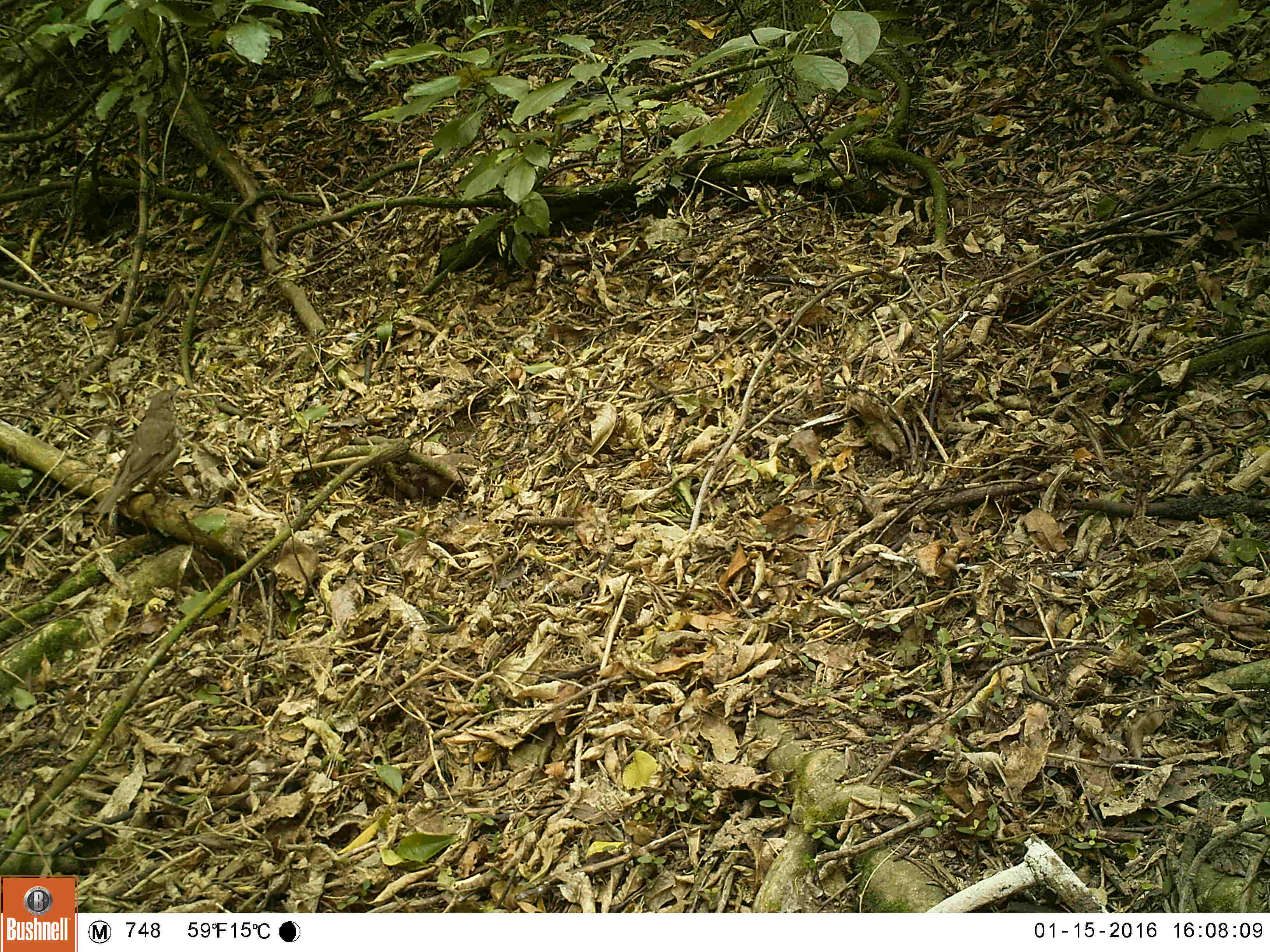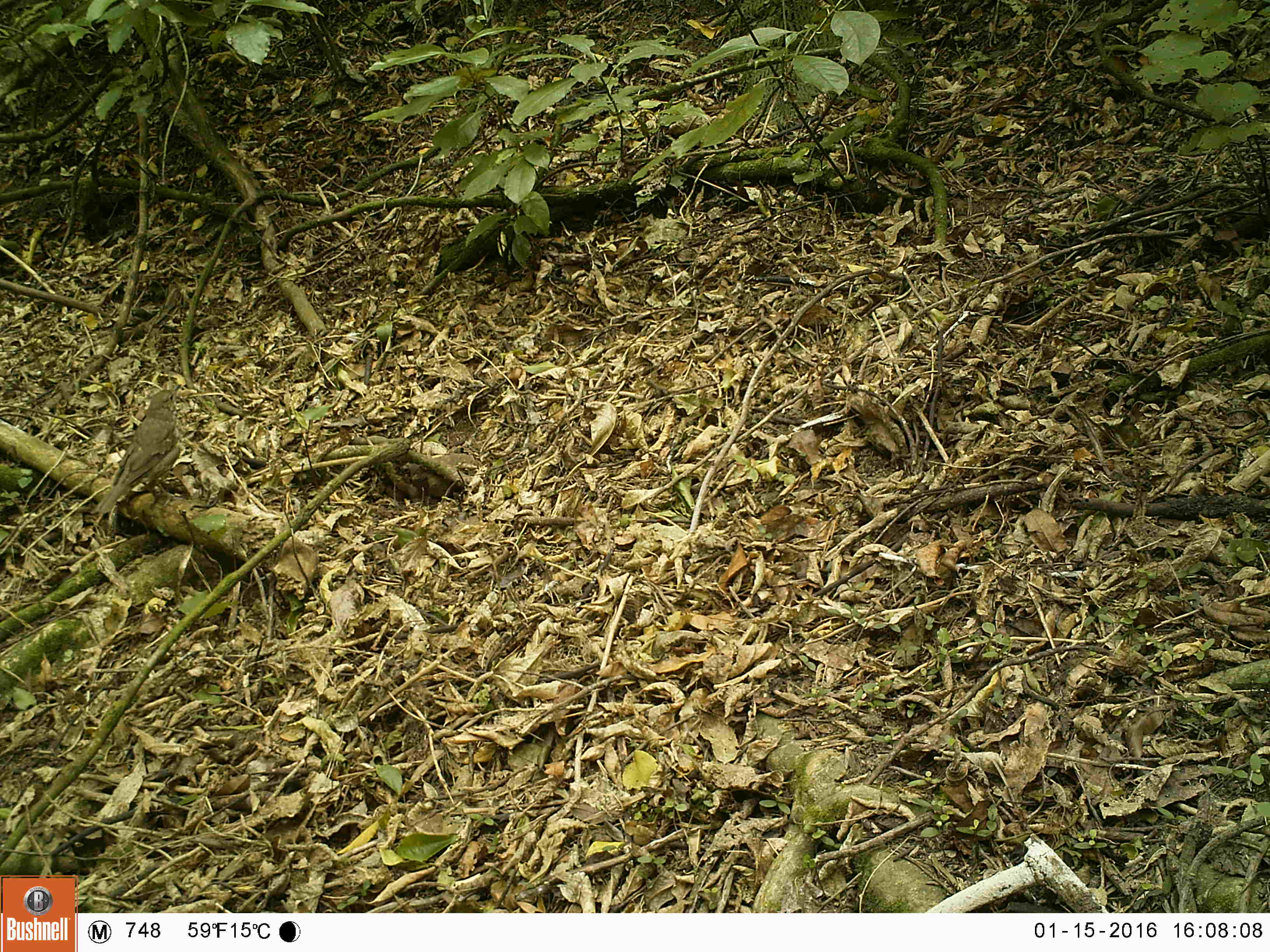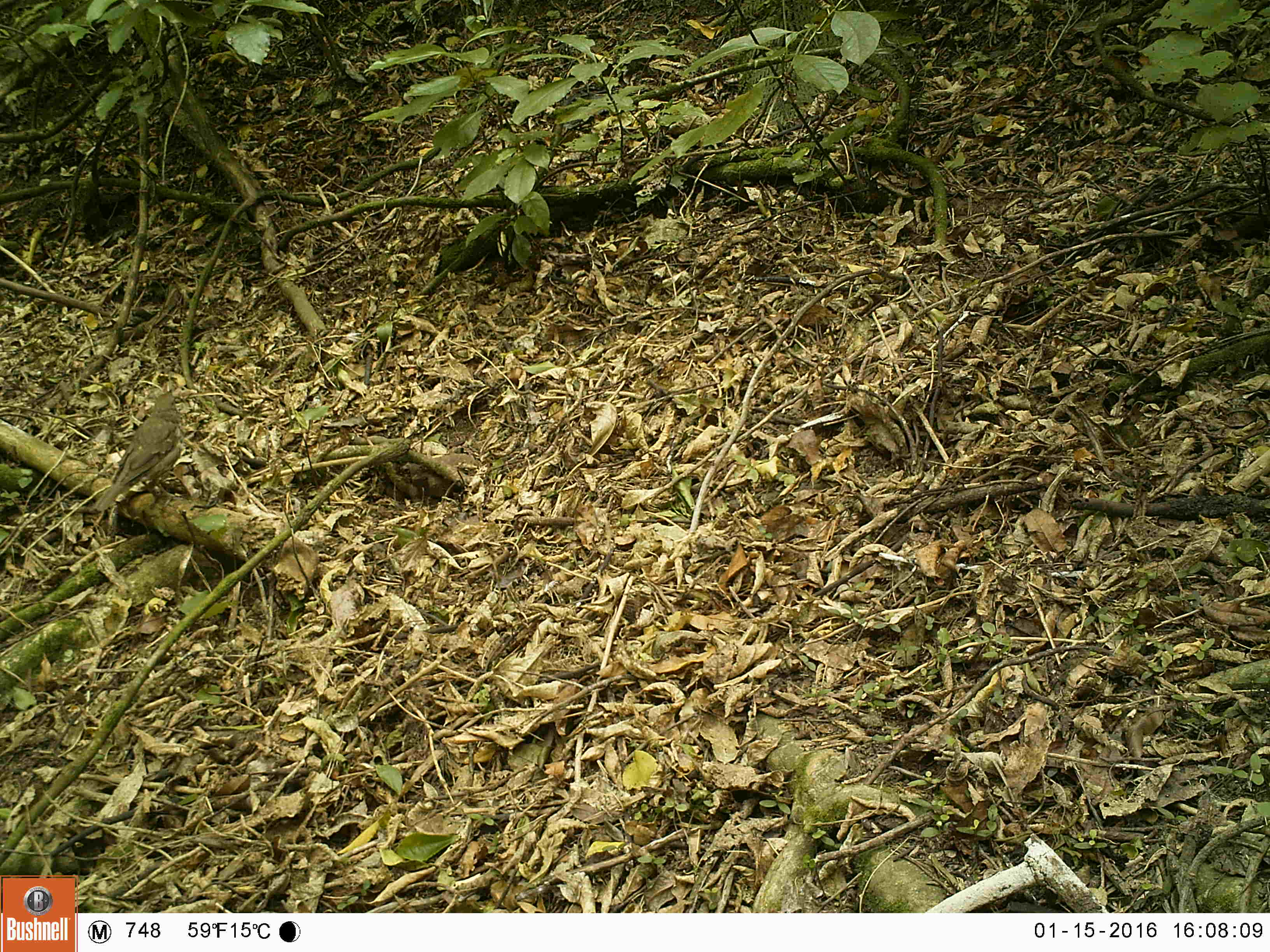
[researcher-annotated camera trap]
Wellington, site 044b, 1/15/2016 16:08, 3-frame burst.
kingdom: Animalia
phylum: Chordata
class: Aves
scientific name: Aves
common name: bird